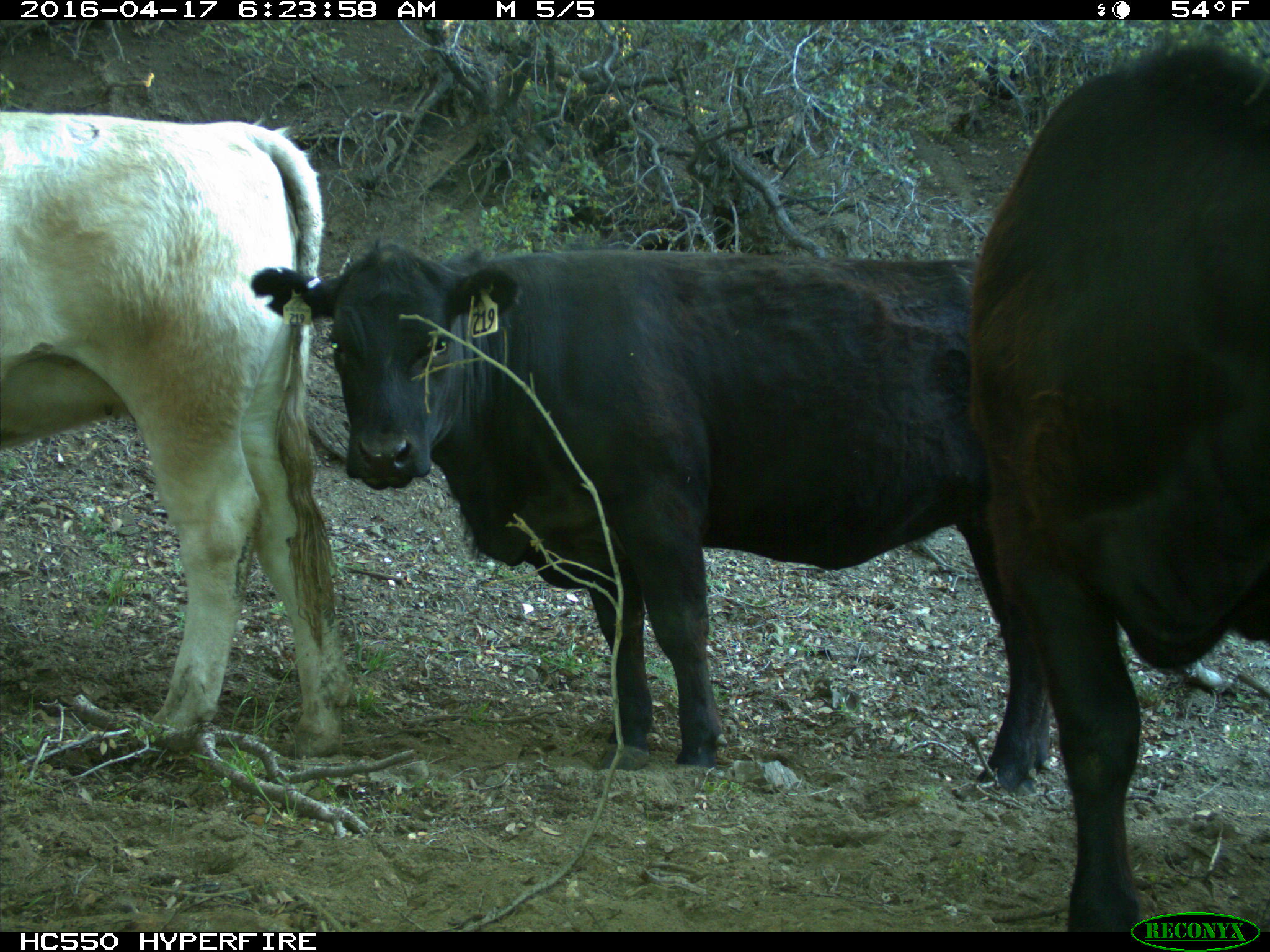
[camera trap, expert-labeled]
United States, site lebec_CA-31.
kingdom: Animalia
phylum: Chordata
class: Mammalia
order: Artiodactyla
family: Bovidae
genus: Bos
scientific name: Bos taurus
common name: domestic cow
Bos taurus (domestic cow).